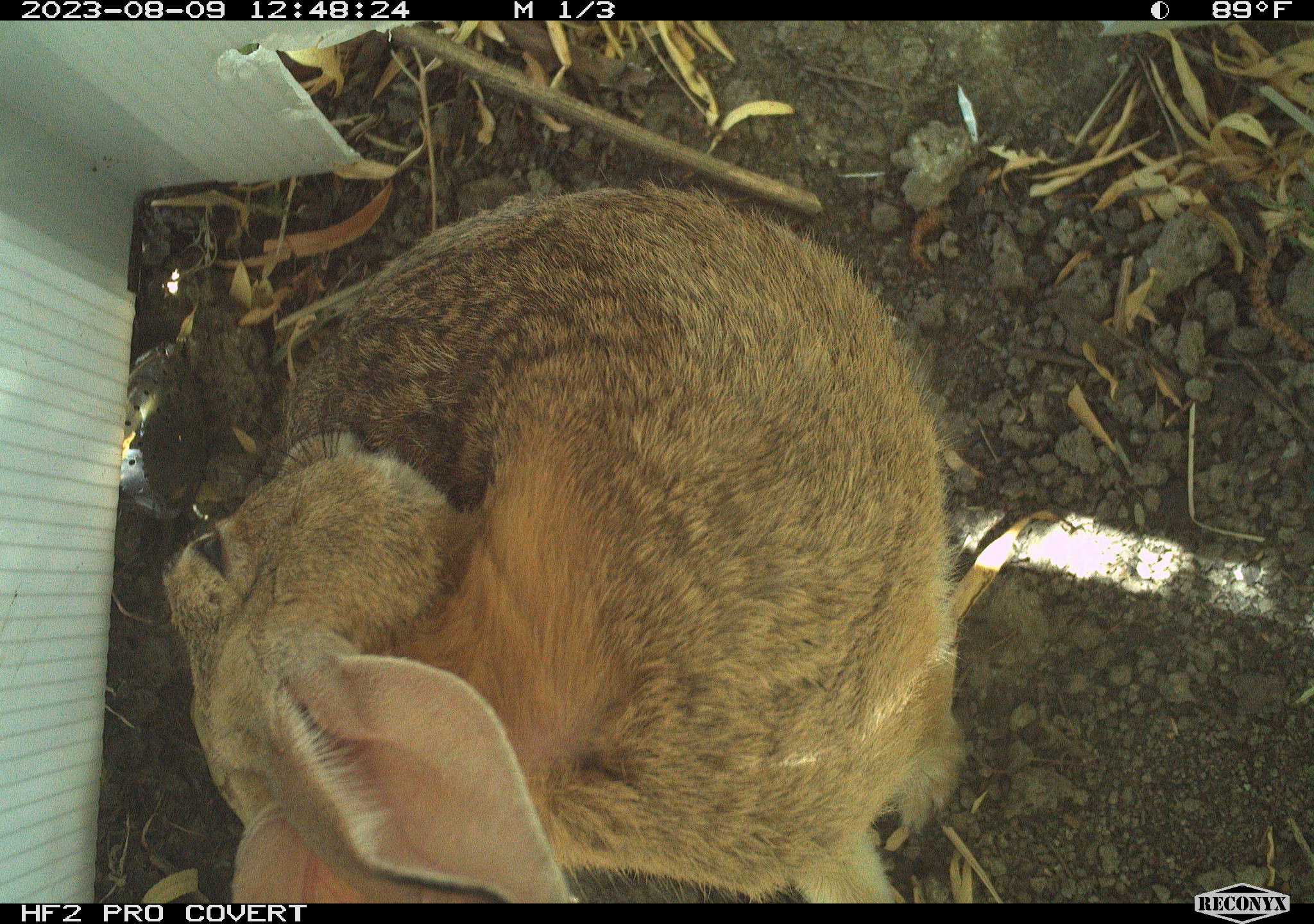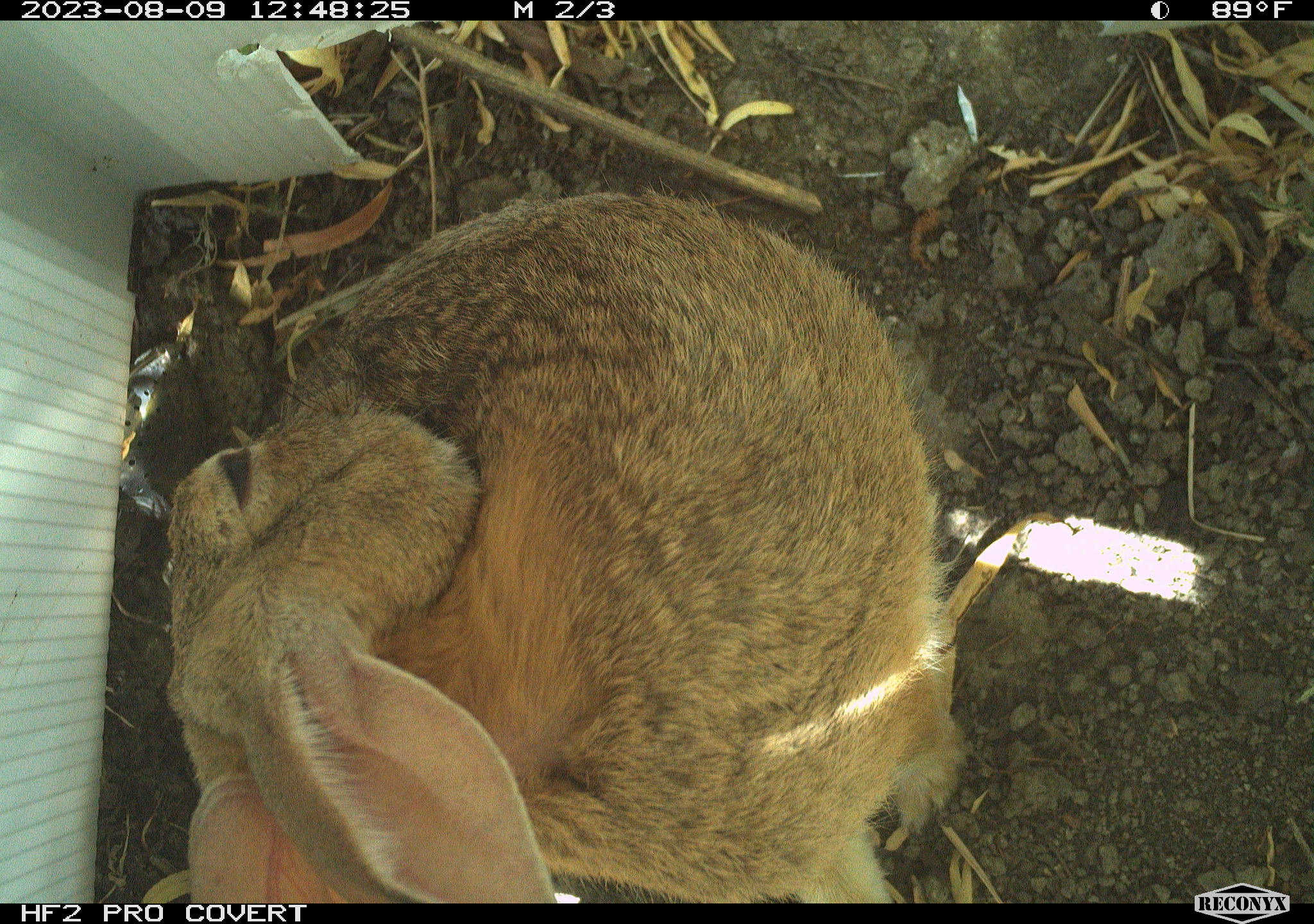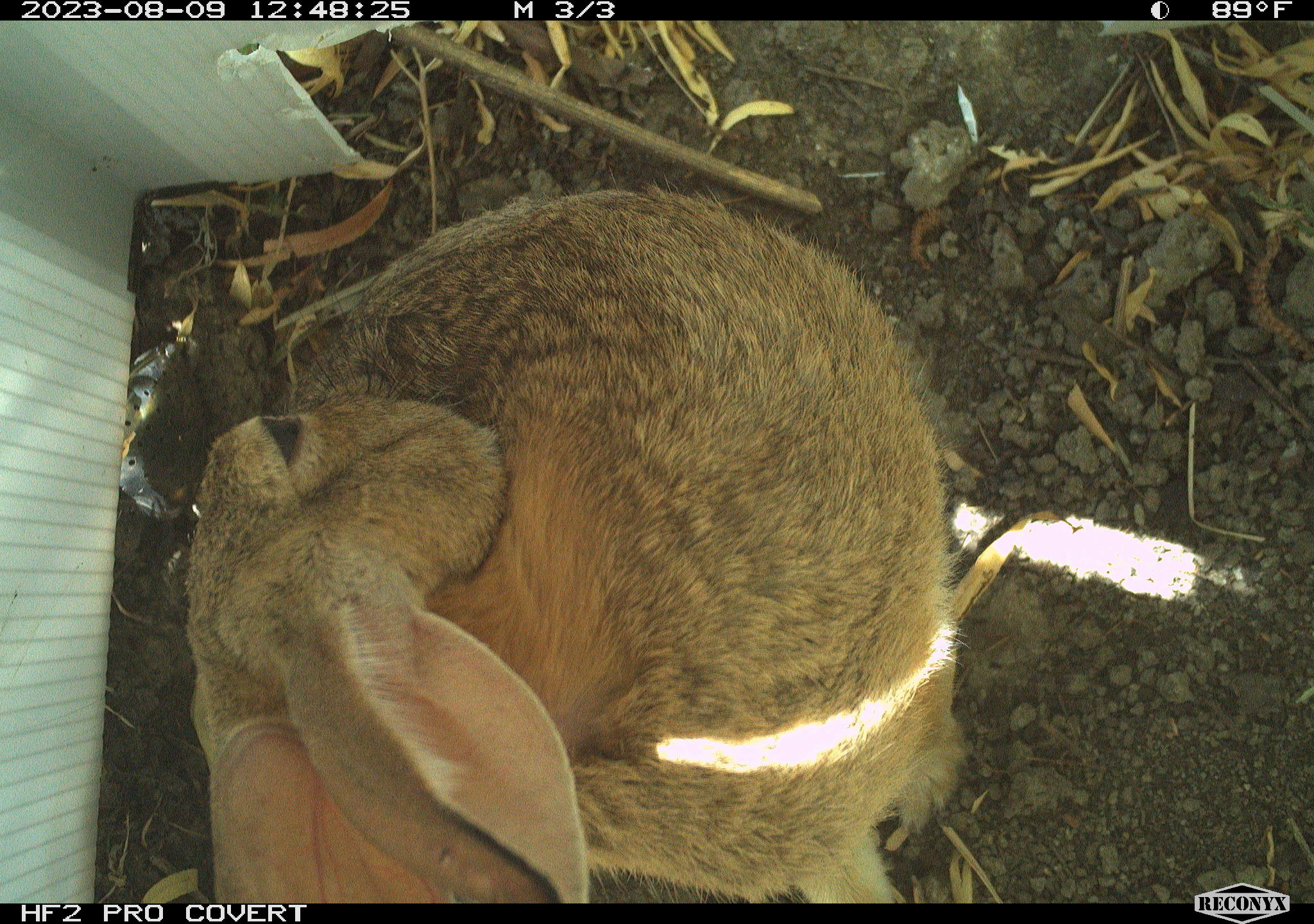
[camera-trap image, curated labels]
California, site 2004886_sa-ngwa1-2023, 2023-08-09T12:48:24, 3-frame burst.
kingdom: Animalia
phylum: Chordata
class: Mammalia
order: Lagomorpha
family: Leporidae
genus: Sylvilagus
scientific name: Sylvilagus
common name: cottontail rabbits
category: sylvilagus species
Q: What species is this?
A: Sylvilagus species (cottontail rabbits) (Sylvilagus).